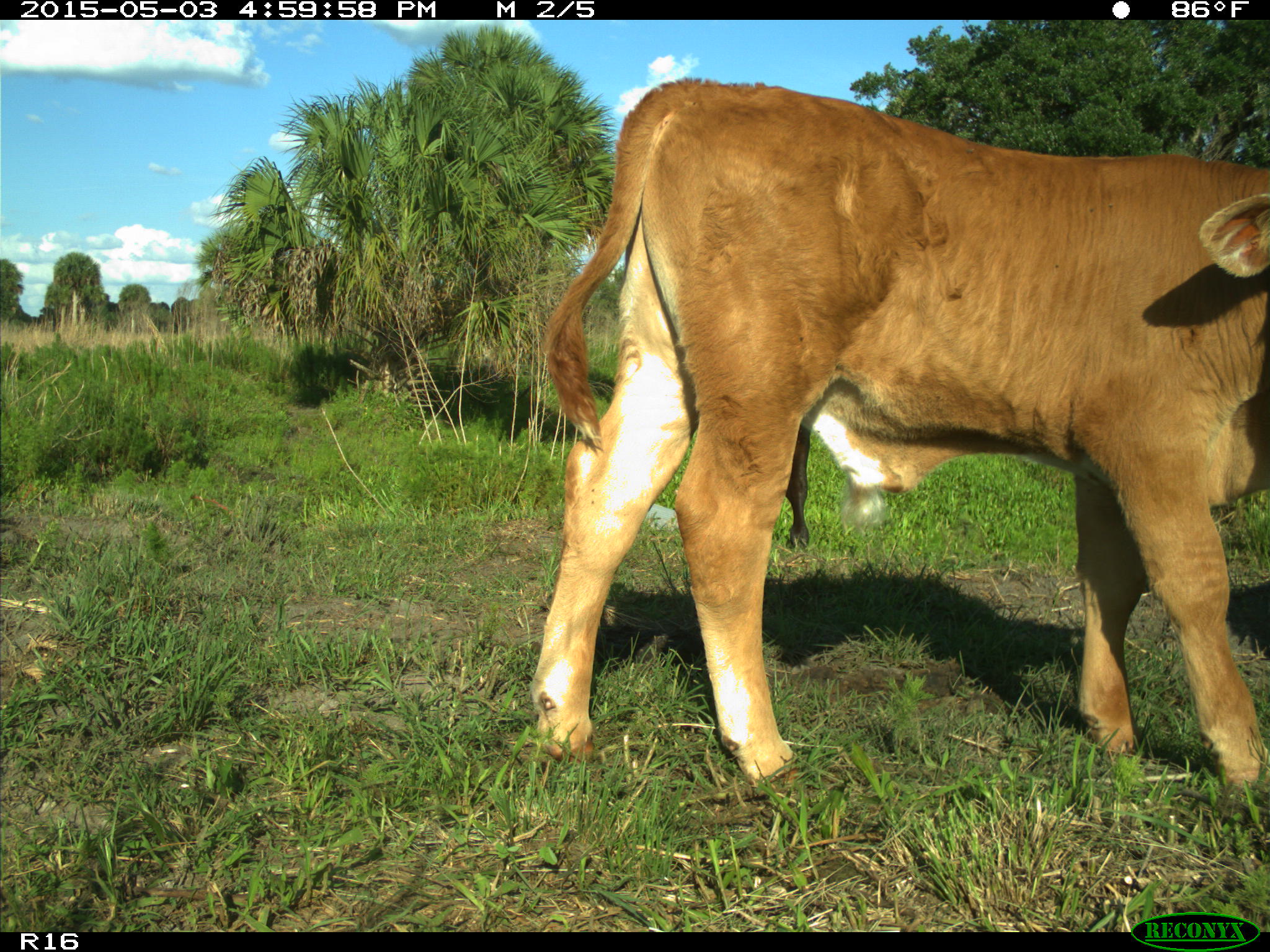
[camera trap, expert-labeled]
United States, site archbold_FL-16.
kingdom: Animalia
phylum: Chordata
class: Mammalia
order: Artiodactyla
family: Bovidae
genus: Bos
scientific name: Bos taurus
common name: domestic cow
Bos taurus (domestic cow).